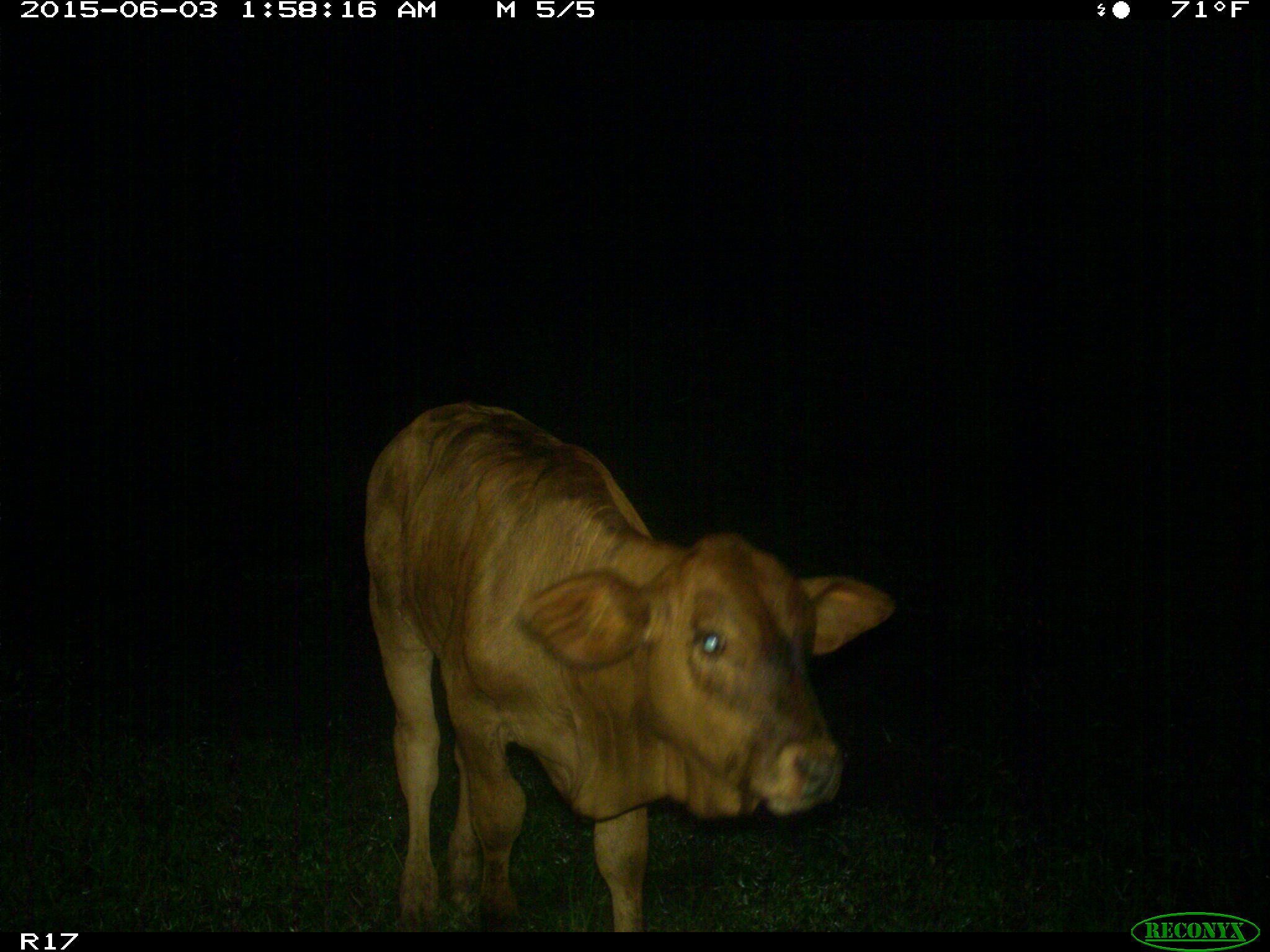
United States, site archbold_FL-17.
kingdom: Animalia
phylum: Chordata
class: Mammalia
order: Artiodactyla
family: Bovidae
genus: Bos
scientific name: Bos taurus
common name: domestic cow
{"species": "Bos taurus (domestic cow)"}